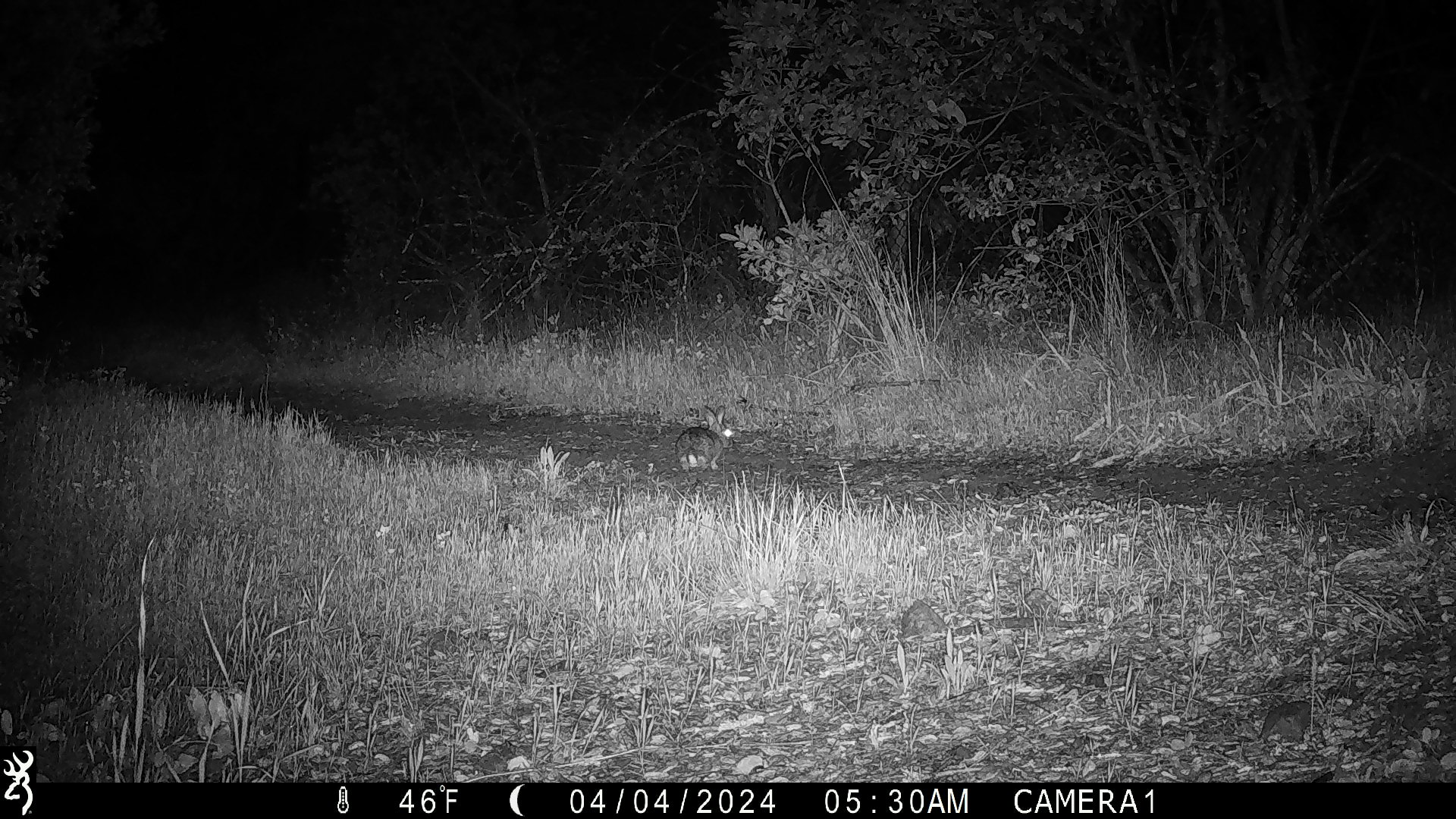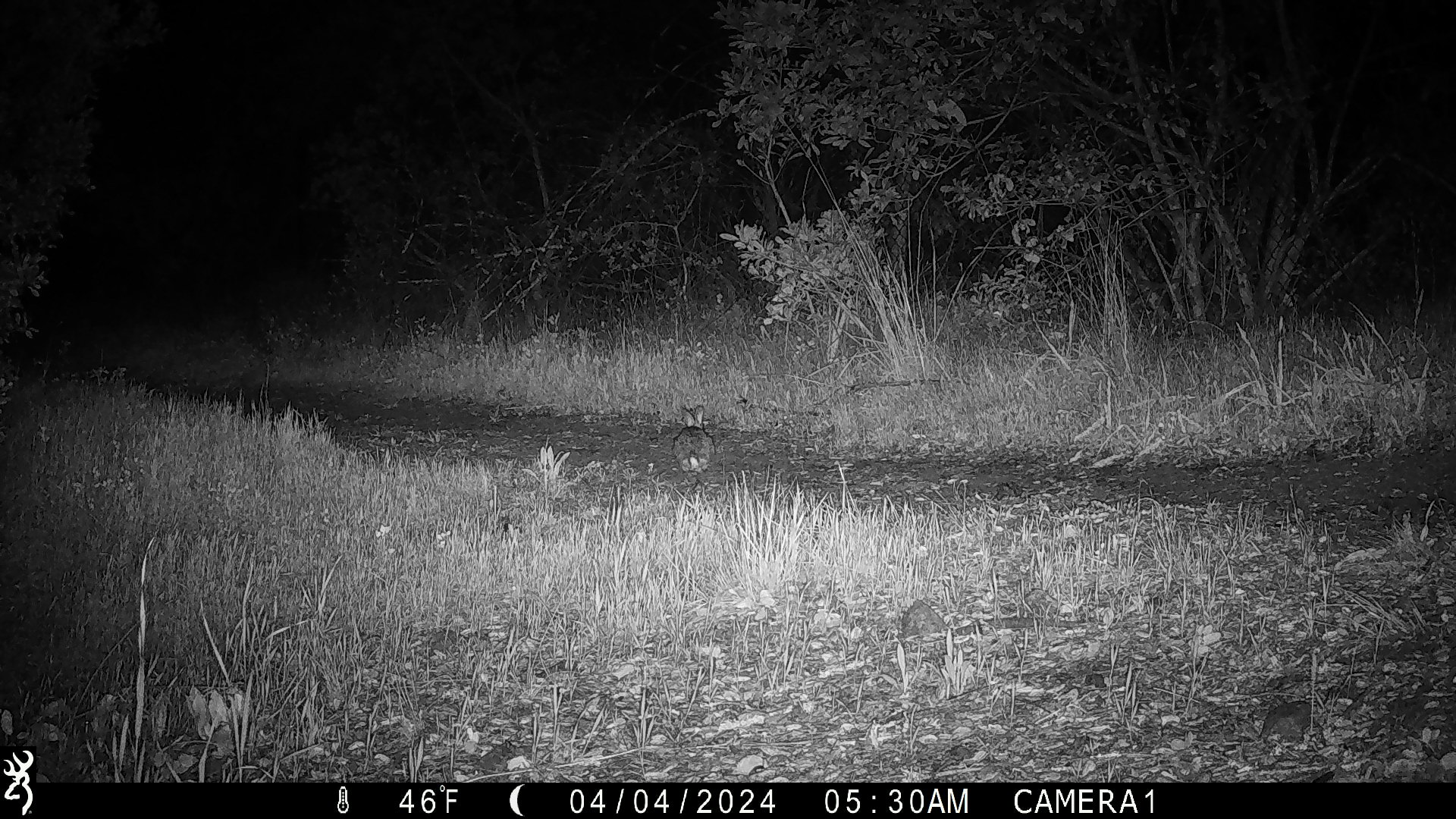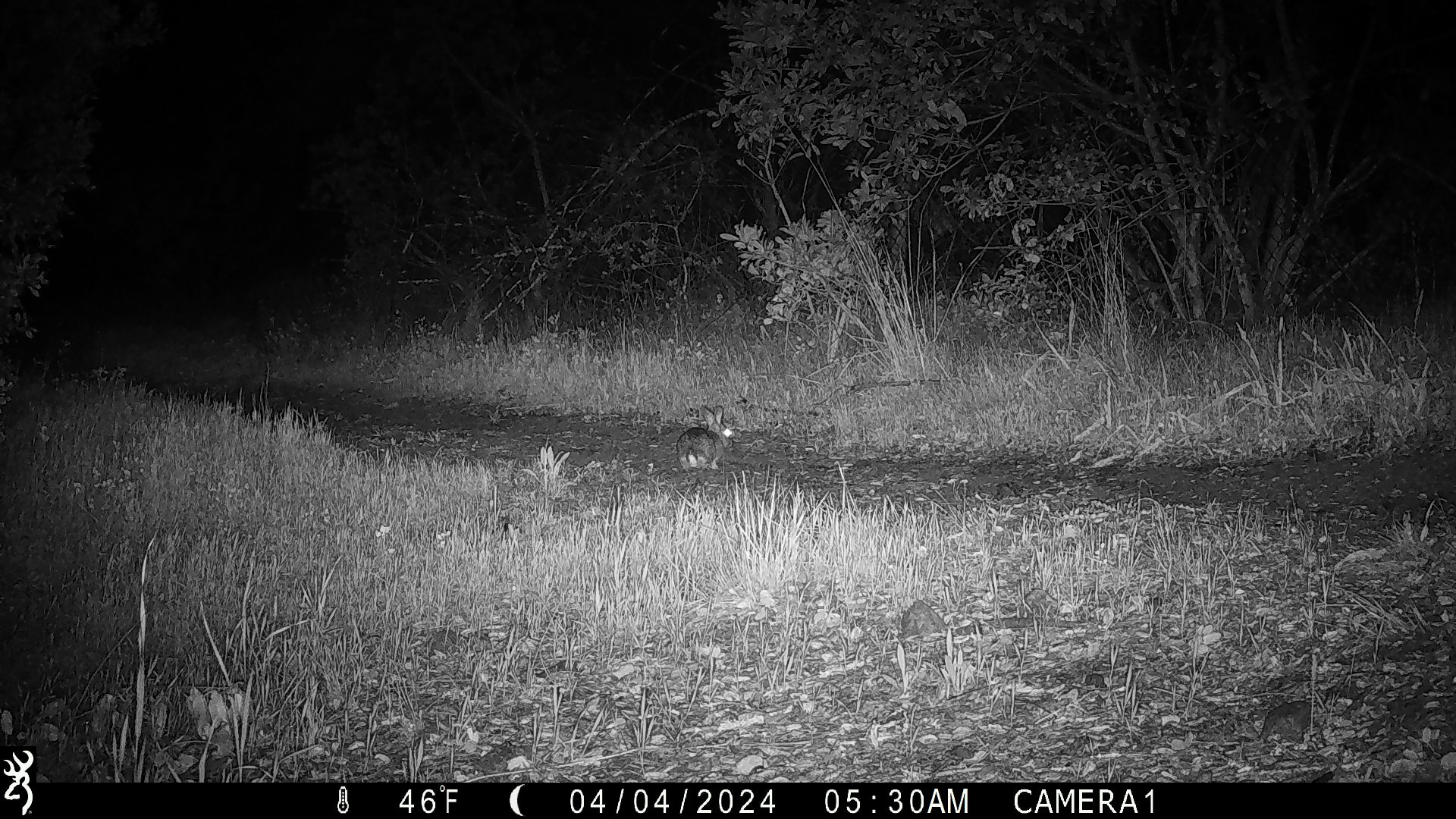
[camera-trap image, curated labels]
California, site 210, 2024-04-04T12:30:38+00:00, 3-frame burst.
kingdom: Animalia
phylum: Chordata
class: Mammalia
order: Lagomorpha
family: Leporidae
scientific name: Leporidae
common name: rabbit